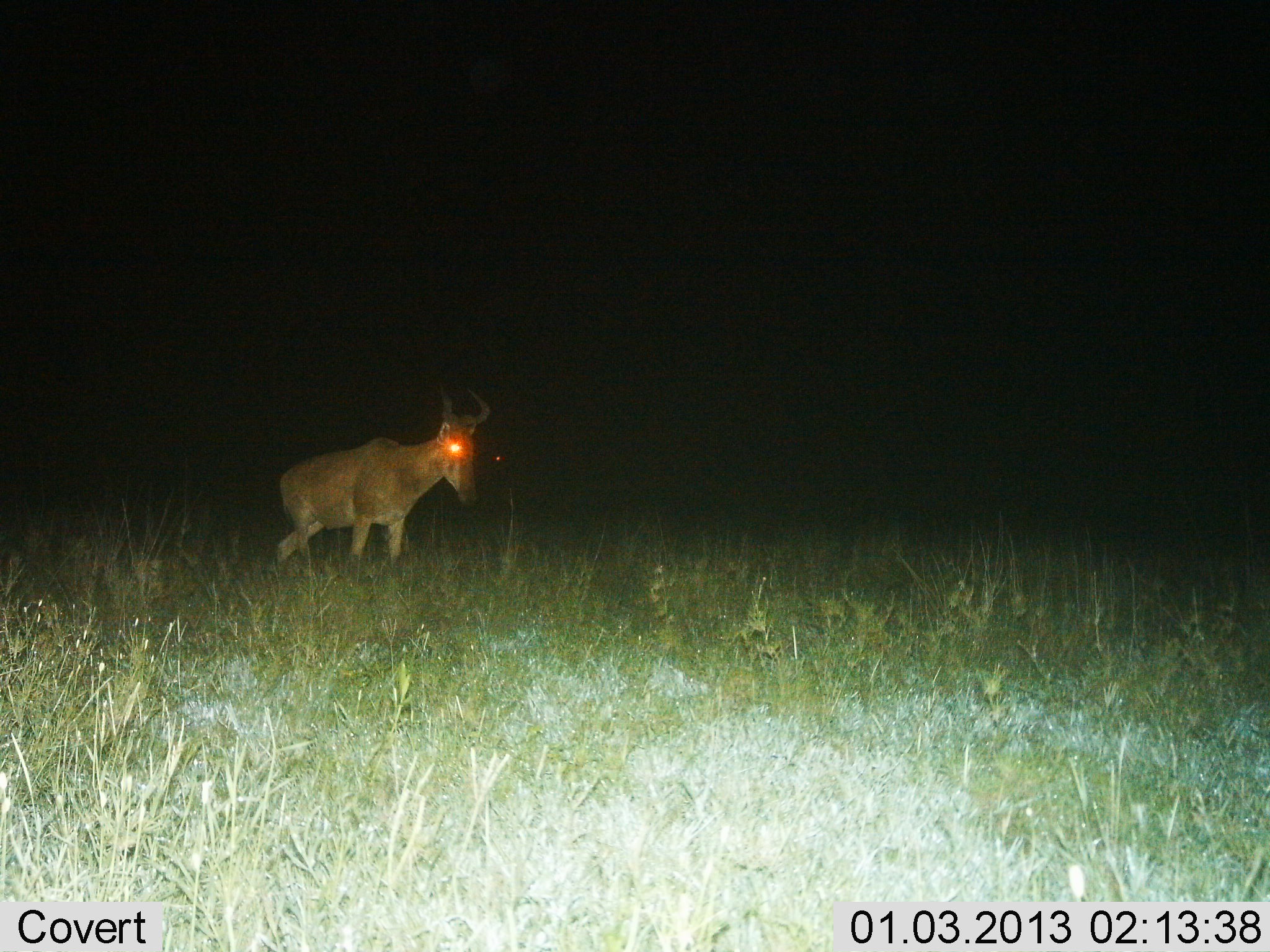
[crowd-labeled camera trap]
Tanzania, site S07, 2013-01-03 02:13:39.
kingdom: Animalia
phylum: Chordata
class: Mammalia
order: Artiodactyla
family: Bovidae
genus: Alcelaphus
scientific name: Alcelaphus buselaphus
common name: hartebeest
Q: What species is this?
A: Hartebeest (Alcelaphus buselaphus).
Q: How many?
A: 1.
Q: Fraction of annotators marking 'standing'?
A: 48%.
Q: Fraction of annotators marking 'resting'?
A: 0%.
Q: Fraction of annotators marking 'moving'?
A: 52%.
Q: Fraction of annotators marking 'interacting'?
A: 0%.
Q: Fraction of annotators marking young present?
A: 0%.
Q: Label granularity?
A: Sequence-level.